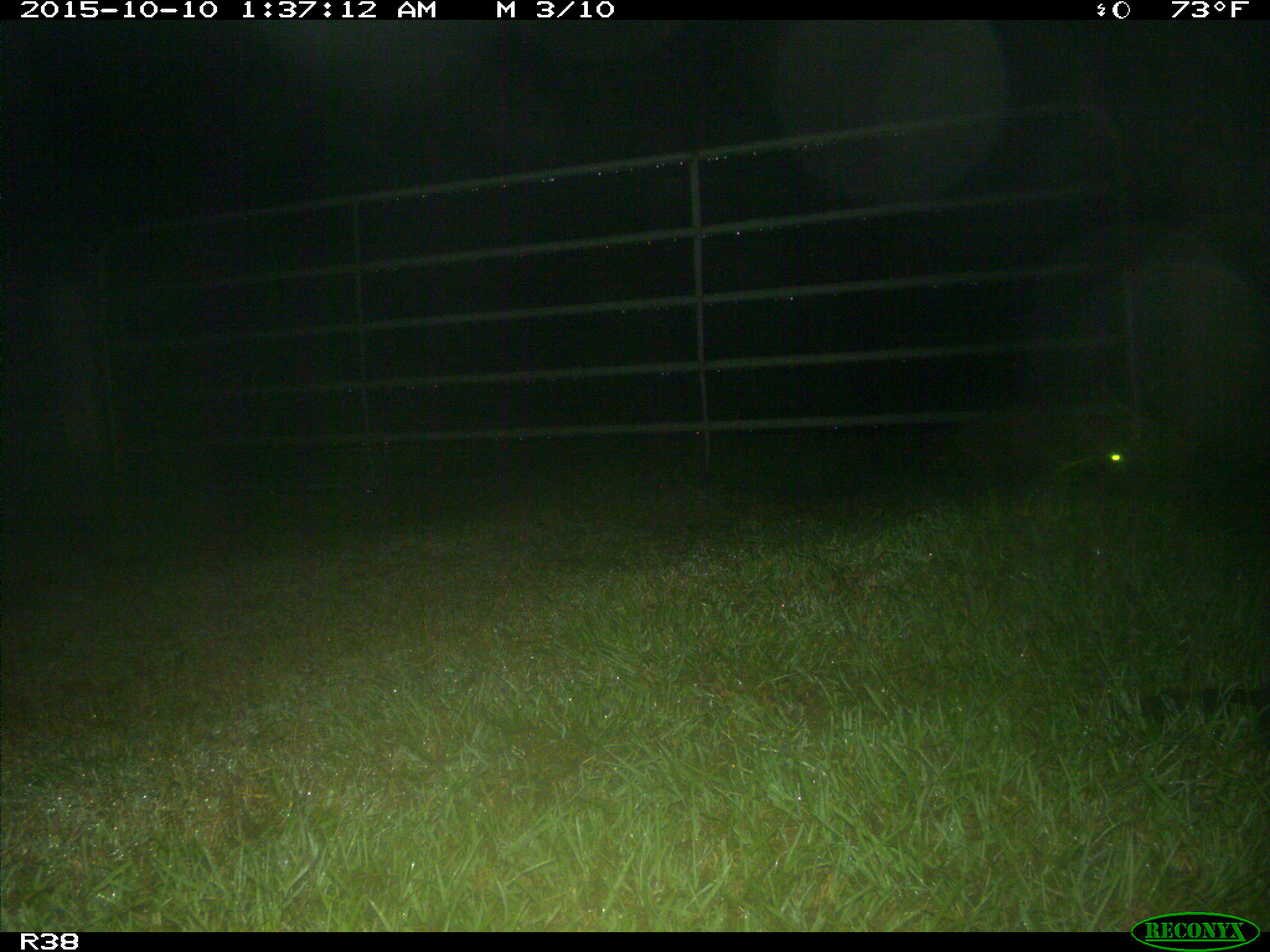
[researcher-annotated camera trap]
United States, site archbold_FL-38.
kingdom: Animalia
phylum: Chordata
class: Mammalia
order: Carnivora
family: Procyonidae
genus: Procyon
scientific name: Procyon lotor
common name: common raccoon